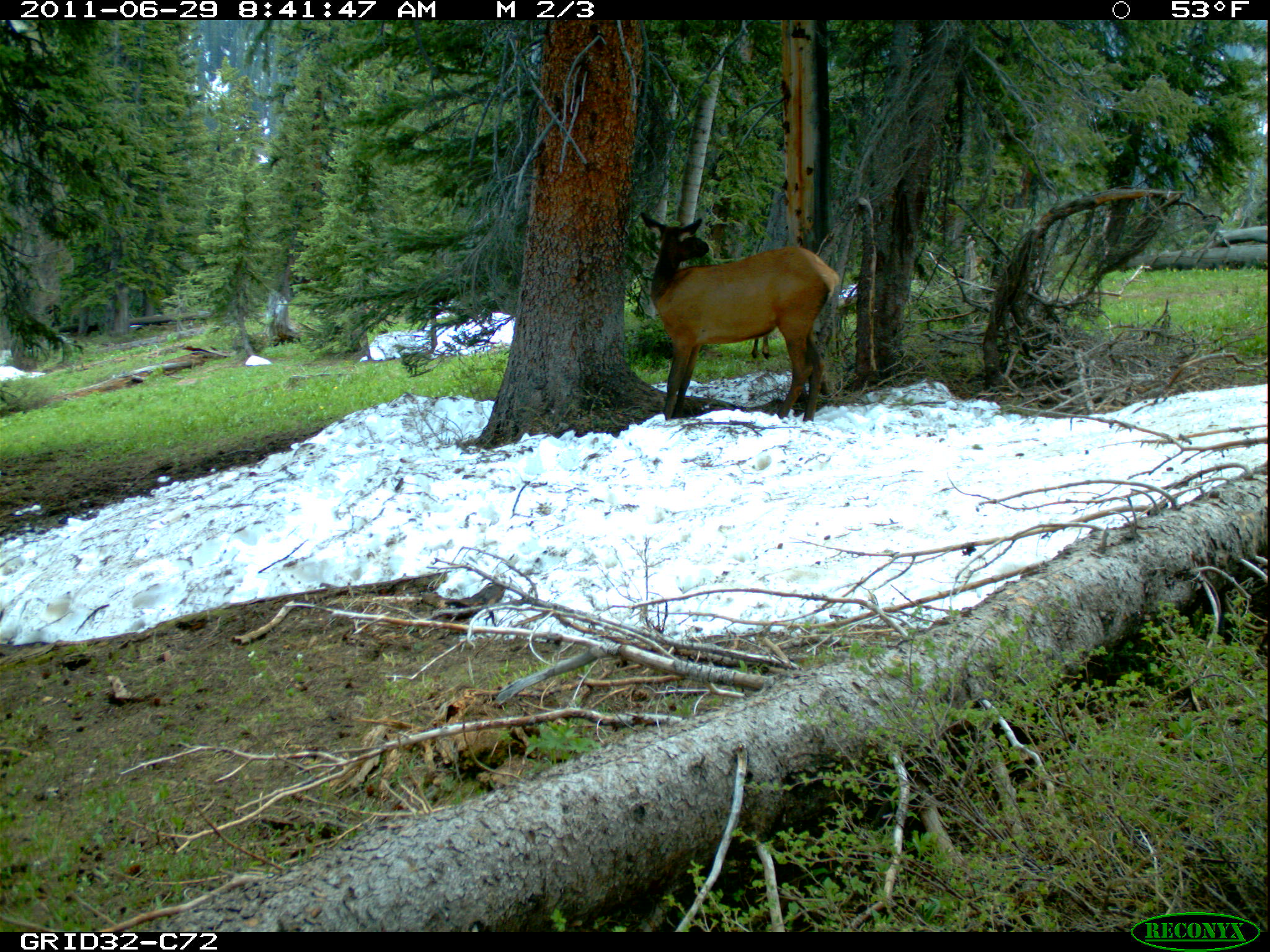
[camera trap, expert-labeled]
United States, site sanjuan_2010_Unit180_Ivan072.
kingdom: Animalia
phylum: Chordata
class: Mammalia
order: Artiodactyla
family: Cervidae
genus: Cervus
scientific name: Cervus elaphus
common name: red deer